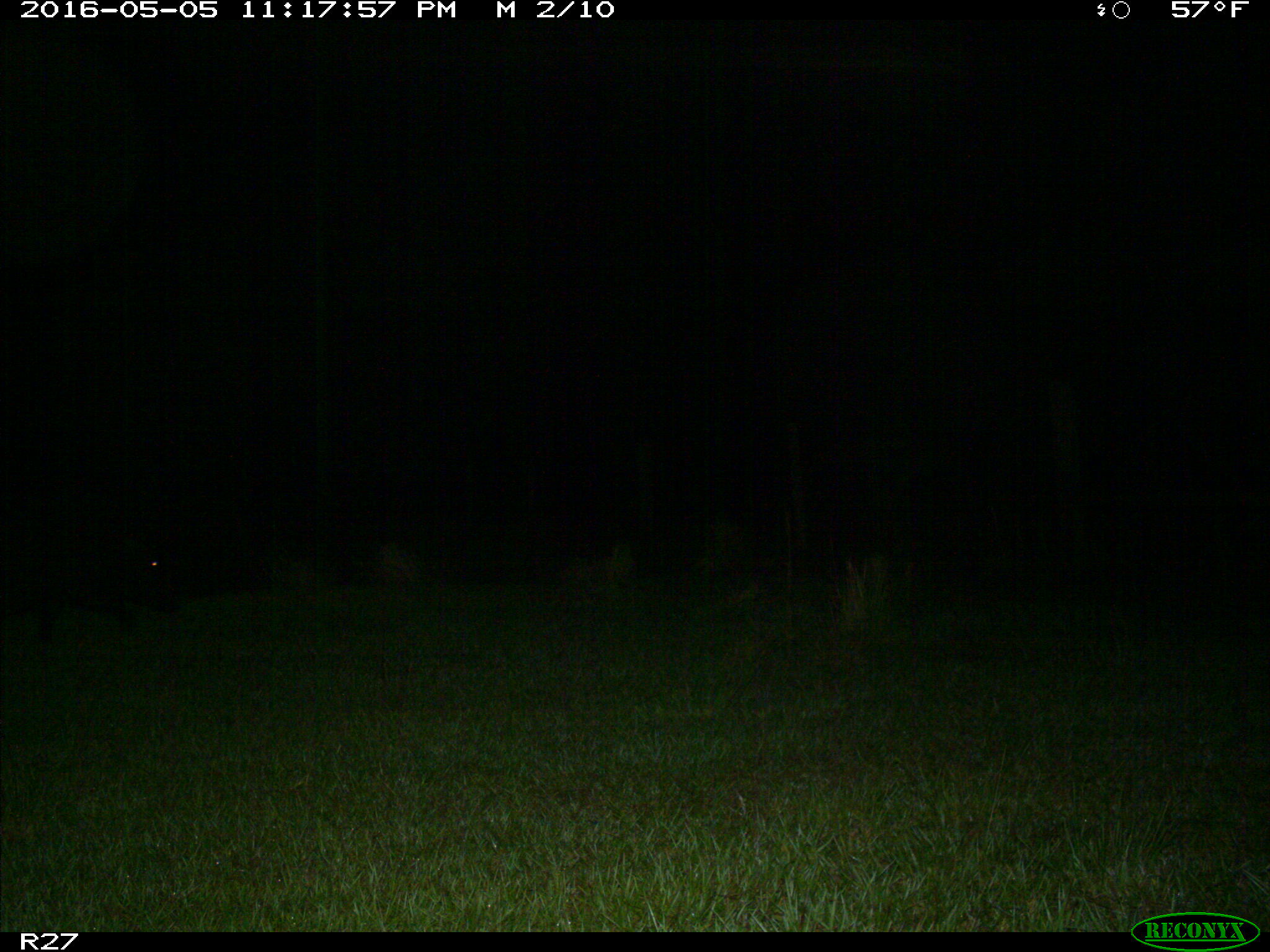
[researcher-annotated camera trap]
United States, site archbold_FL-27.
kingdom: Animalia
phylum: Chordata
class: Mammalia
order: Artiodactyla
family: Suidae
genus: Sus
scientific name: Sus scrofa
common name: wild boar